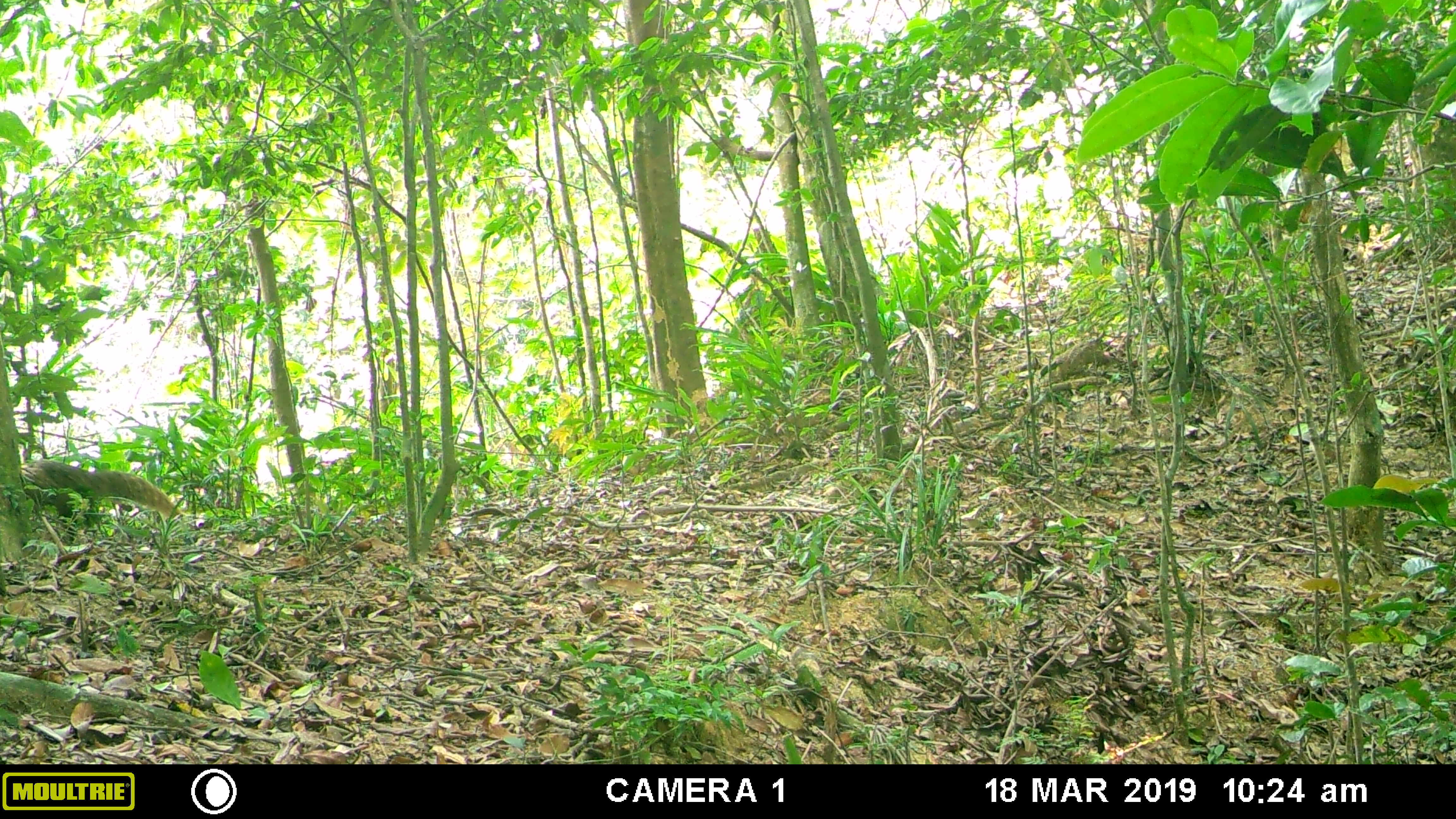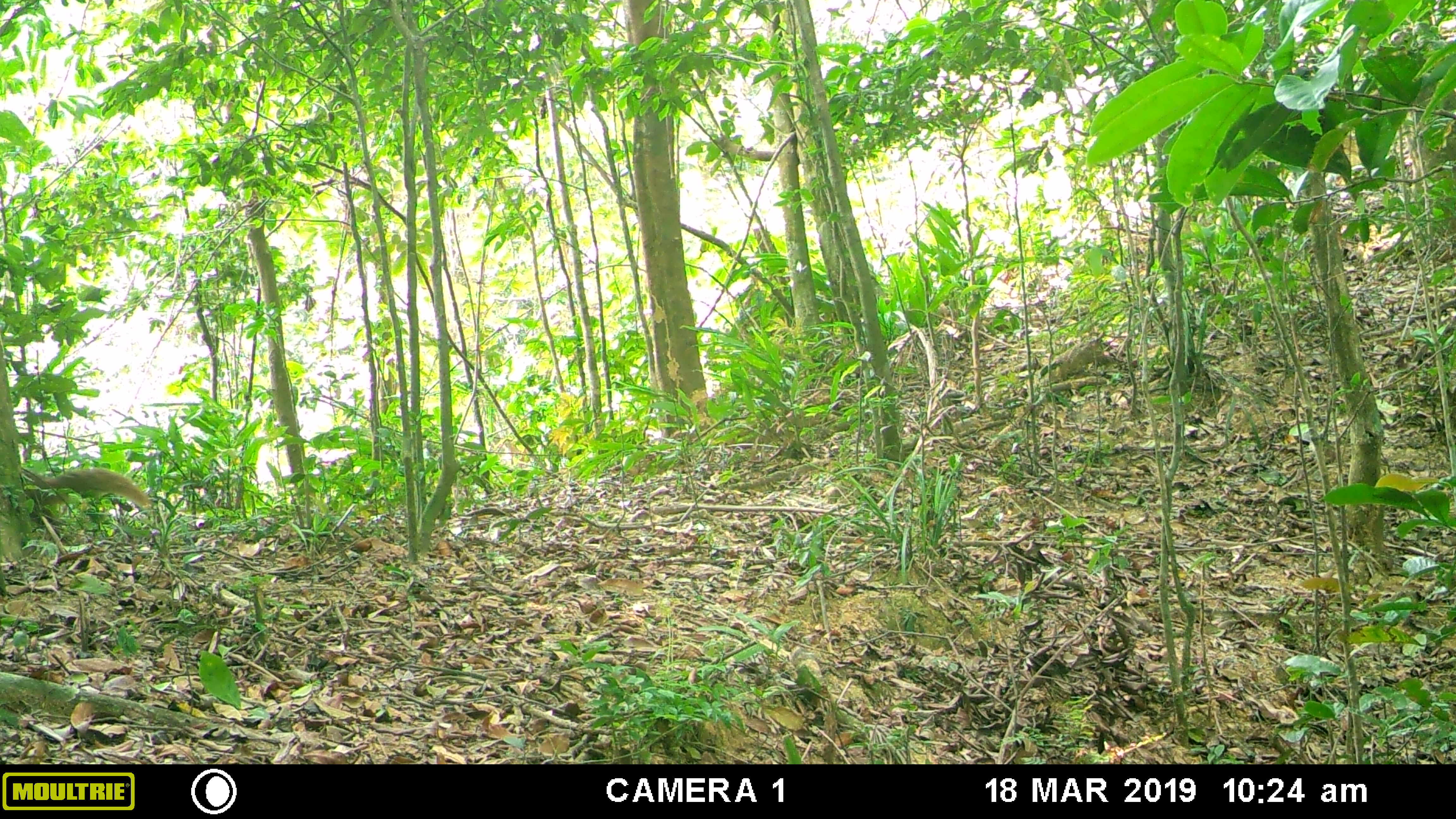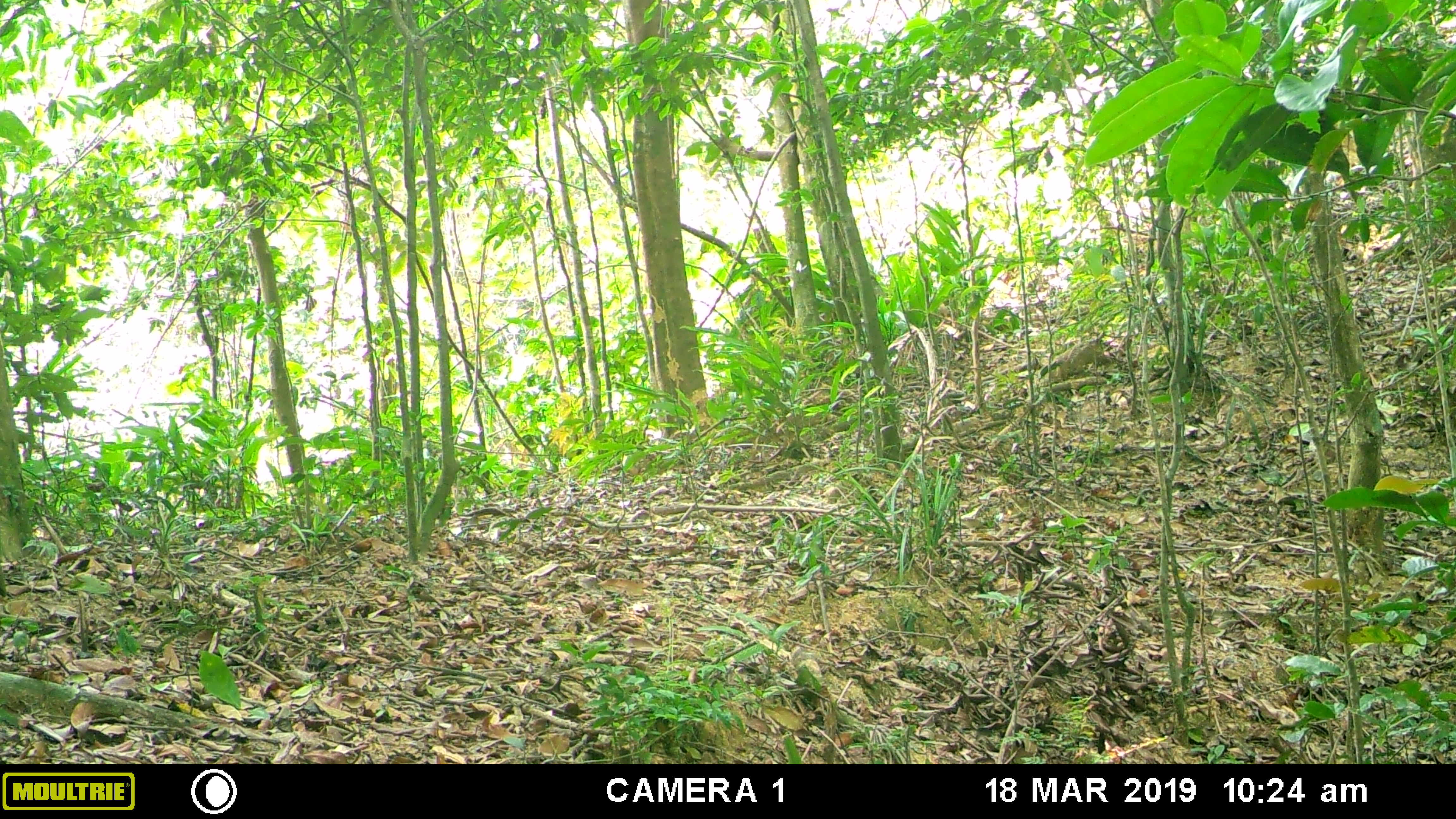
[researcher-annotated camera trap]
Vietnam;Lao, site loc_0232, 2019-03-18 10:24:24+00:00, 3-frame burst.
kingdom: Animalia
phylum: Chordata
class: Mammalia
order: Carnivora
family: Herpestidae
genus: Urva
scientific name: Urva urva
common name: crab-eating mongoose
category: crab eating mongoose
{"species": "crab eating mongoose (crab-eating mongoose) (Urva urva)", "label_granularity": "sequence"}